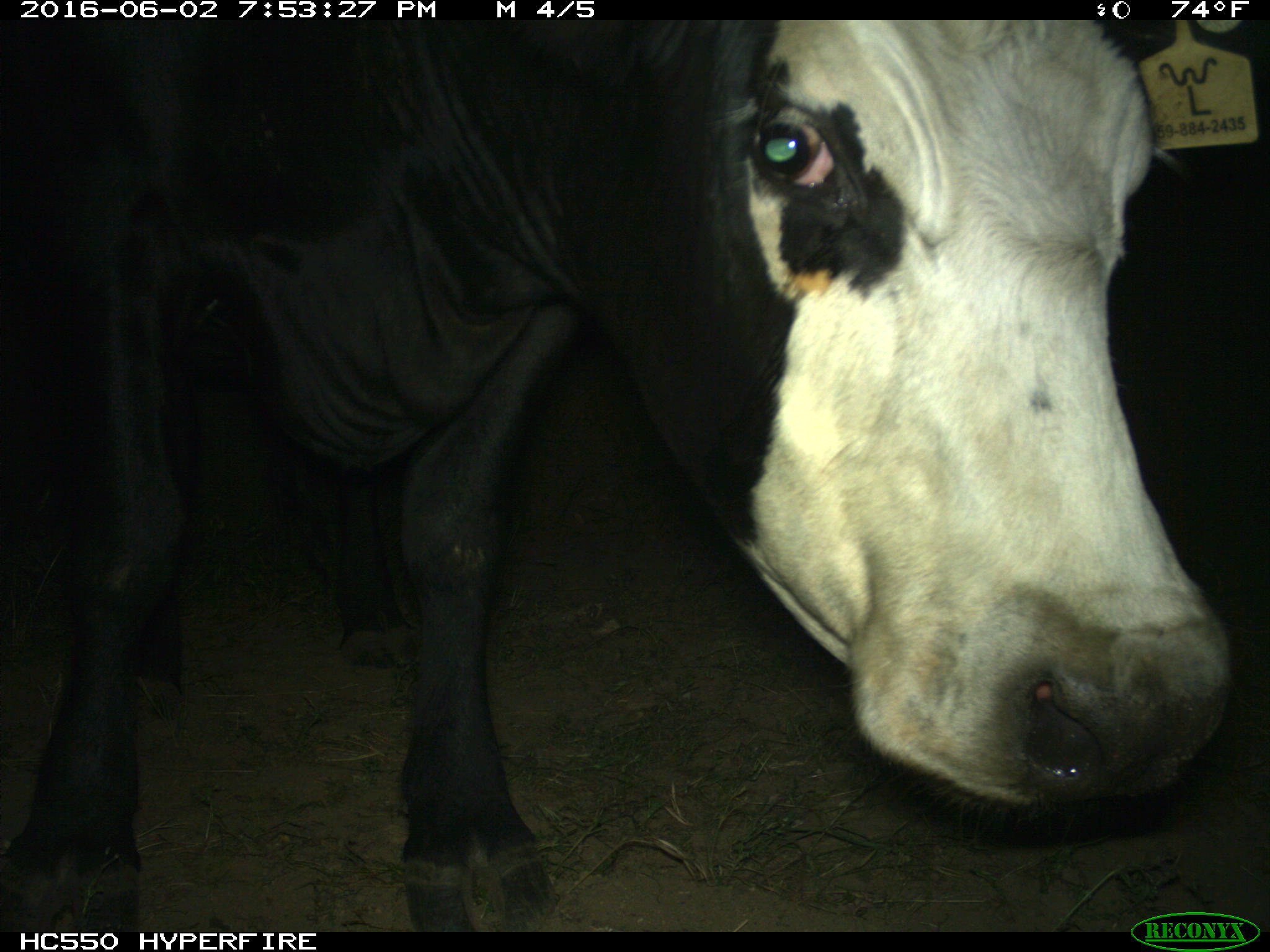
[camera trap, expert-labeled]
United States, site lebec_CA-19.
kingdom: Animalia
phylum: Chordata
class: Mammalia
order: Artiodactyla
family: Bovidae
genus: Bos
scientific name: Bos taurus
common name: domestic cow